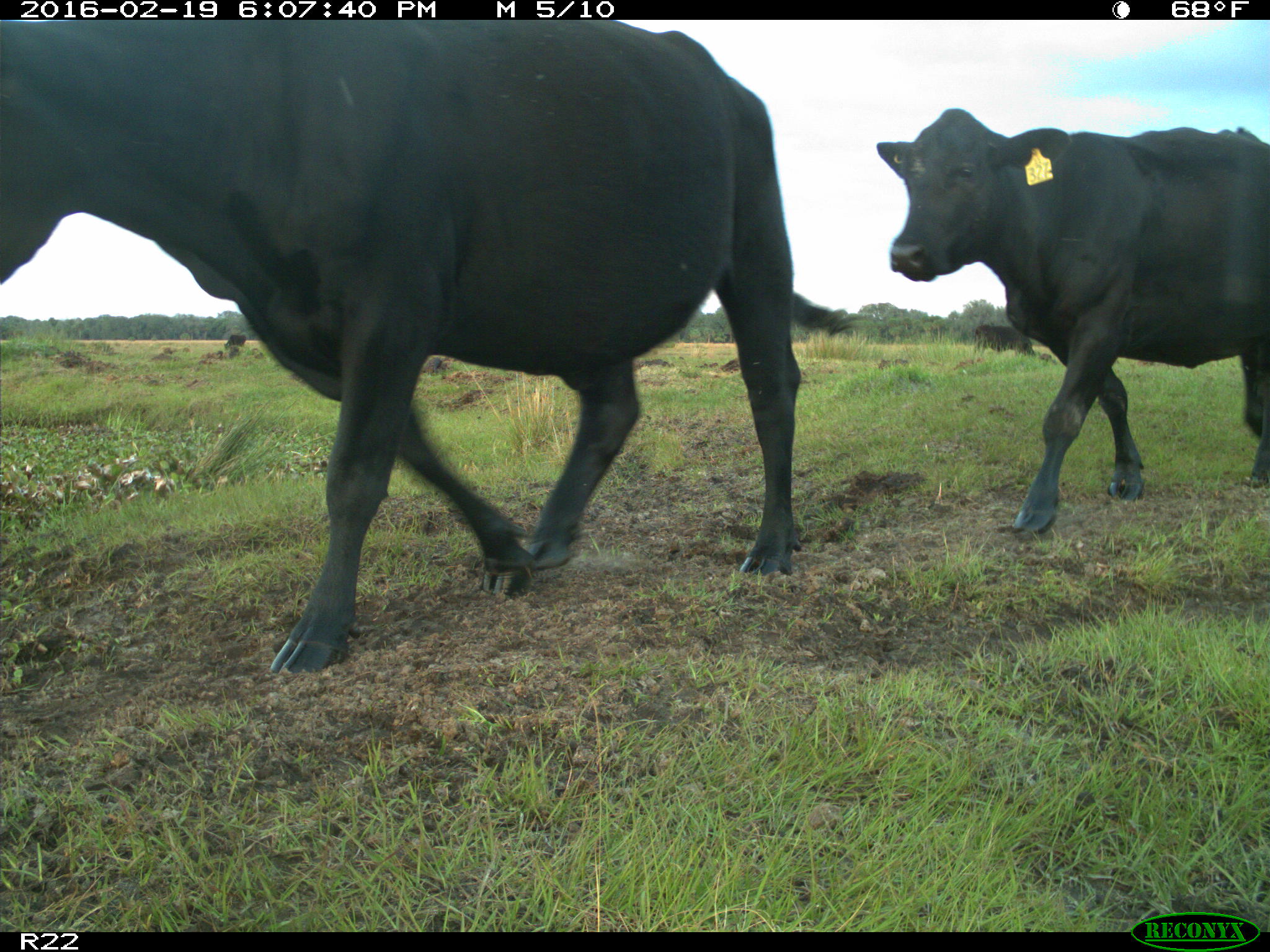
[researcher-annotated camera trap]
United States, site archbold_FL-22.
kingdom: Animalia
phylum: Chordata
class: Mammalia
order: Artiodactyla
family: Bovidae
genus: Bos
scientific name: Bos taurus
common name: domestic cow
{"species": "Bos taurus (domestic cow)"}